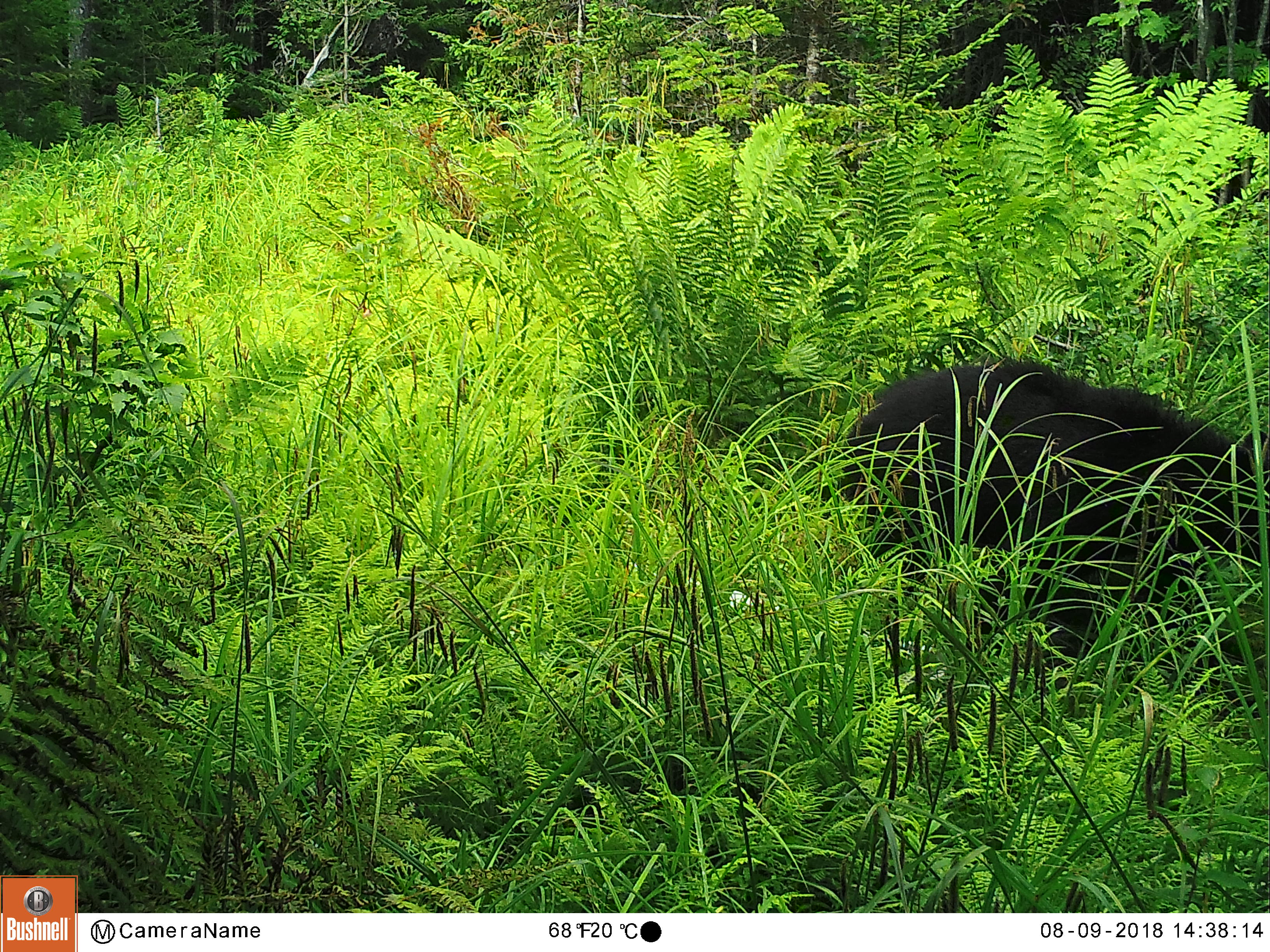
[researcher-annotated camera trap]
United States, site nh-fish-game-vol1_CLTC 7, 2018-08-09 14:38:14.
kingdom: Animalia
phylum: Chordata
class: Mammalia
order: Carnivora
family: Ursidae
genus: Ursus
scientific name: Ursus americanus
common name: black bear